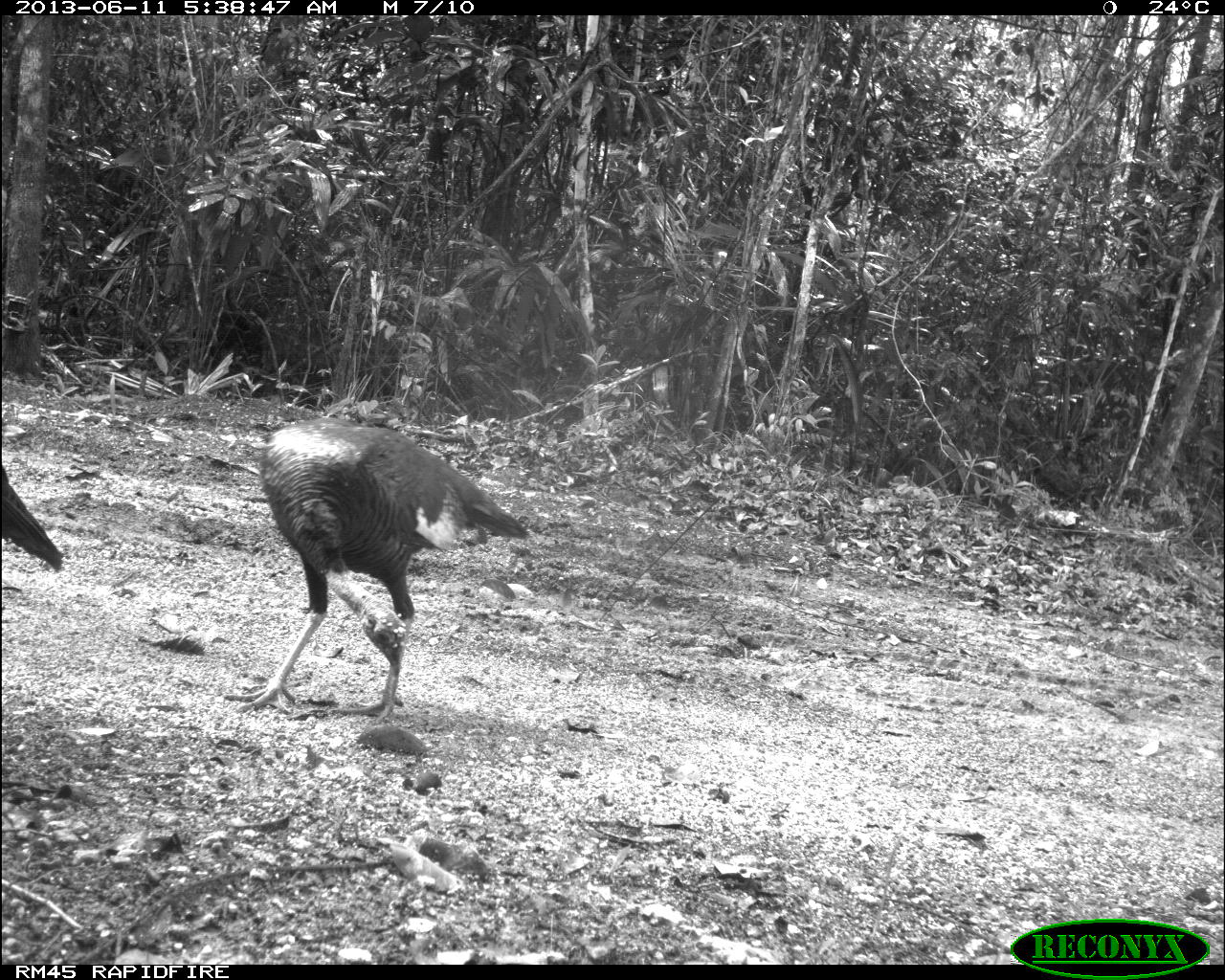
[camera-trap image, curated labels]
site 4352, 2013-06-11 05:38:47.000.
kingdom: Animalia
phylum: Chordata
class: Aves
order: Galliformes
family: Phasianidae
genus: Meleagris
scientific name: Meleagris ocellata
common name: ocellated turkey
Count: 3.